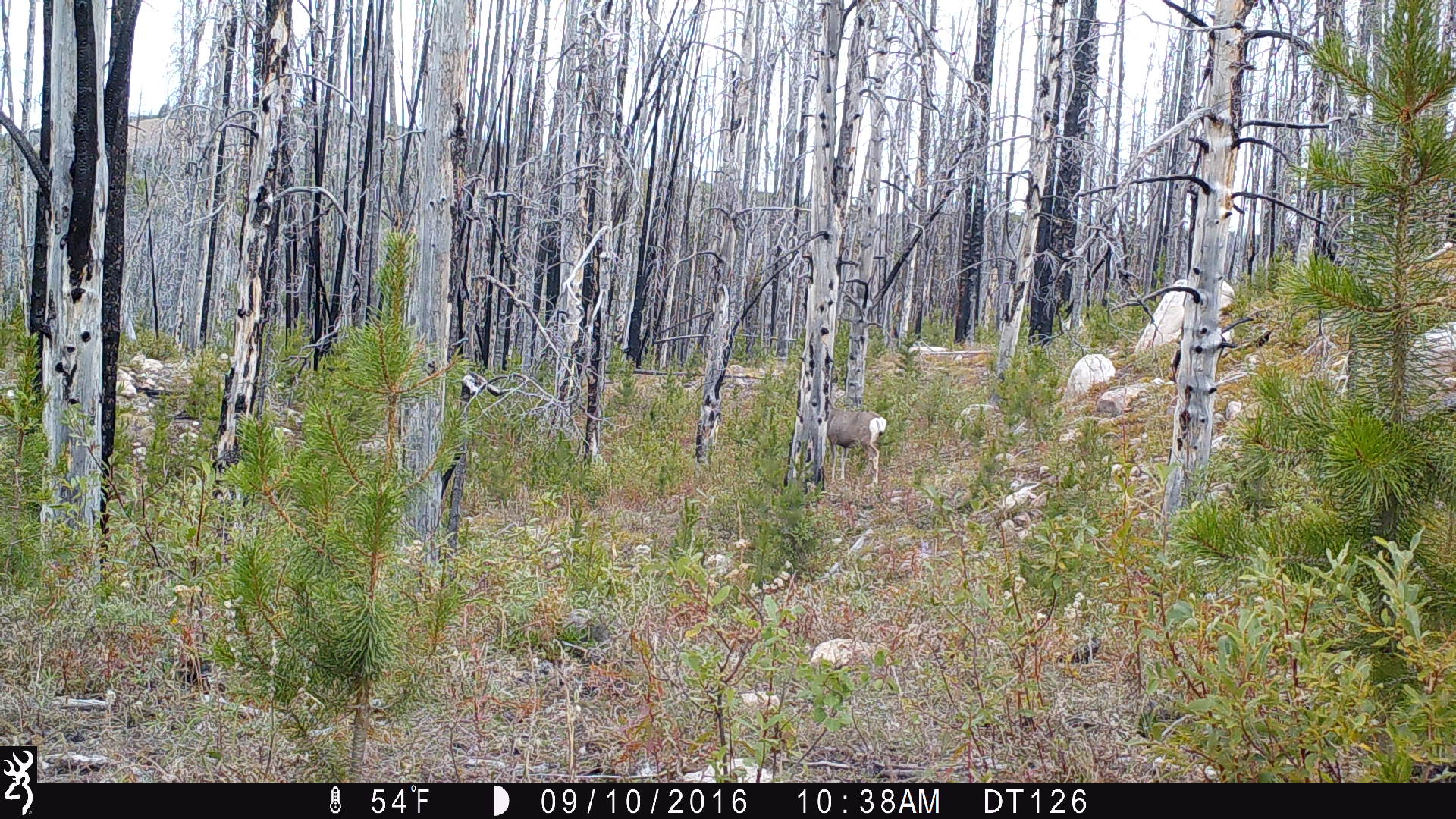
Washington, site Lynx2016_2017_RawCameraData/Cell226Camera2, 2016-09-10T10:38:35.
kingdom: Animalia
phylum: Chordata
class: Mammalia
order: Artiodactyla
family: Cervidae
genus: Odocoileus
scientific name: Odocoileus hemionus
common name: mule deer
Odocoileus hemionus (mule deer). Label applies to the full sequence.